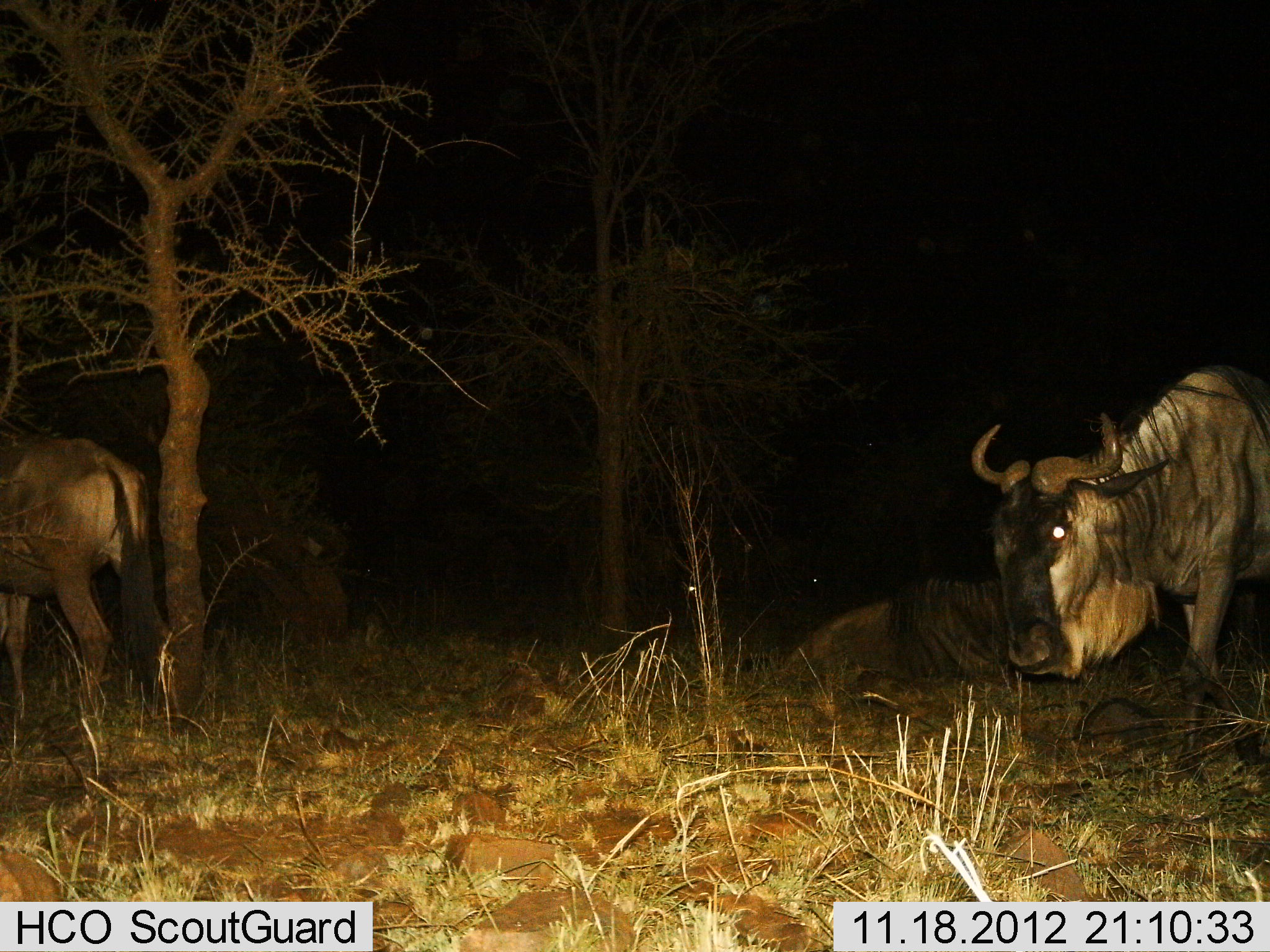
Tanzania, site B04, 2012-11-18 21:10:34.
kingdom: Animalia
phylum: Chordata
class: Mammalia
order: Artiodactyla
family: Bovidae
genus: Connochaetes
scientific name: Connochaetes taurinus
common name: blue wildebeest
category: wildebeest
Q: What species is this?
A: Wildebeest (blue wildebeest) (Connochaetes taurinus).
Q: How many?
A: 3.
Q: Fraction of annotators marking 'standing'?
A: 50%.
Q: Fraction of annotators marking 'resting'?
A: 70%.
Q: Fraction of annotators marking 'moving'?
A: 30%.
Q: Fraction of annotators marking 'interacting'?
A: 0%.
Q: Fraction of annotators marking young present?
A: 0%.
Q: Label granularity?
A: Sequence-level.